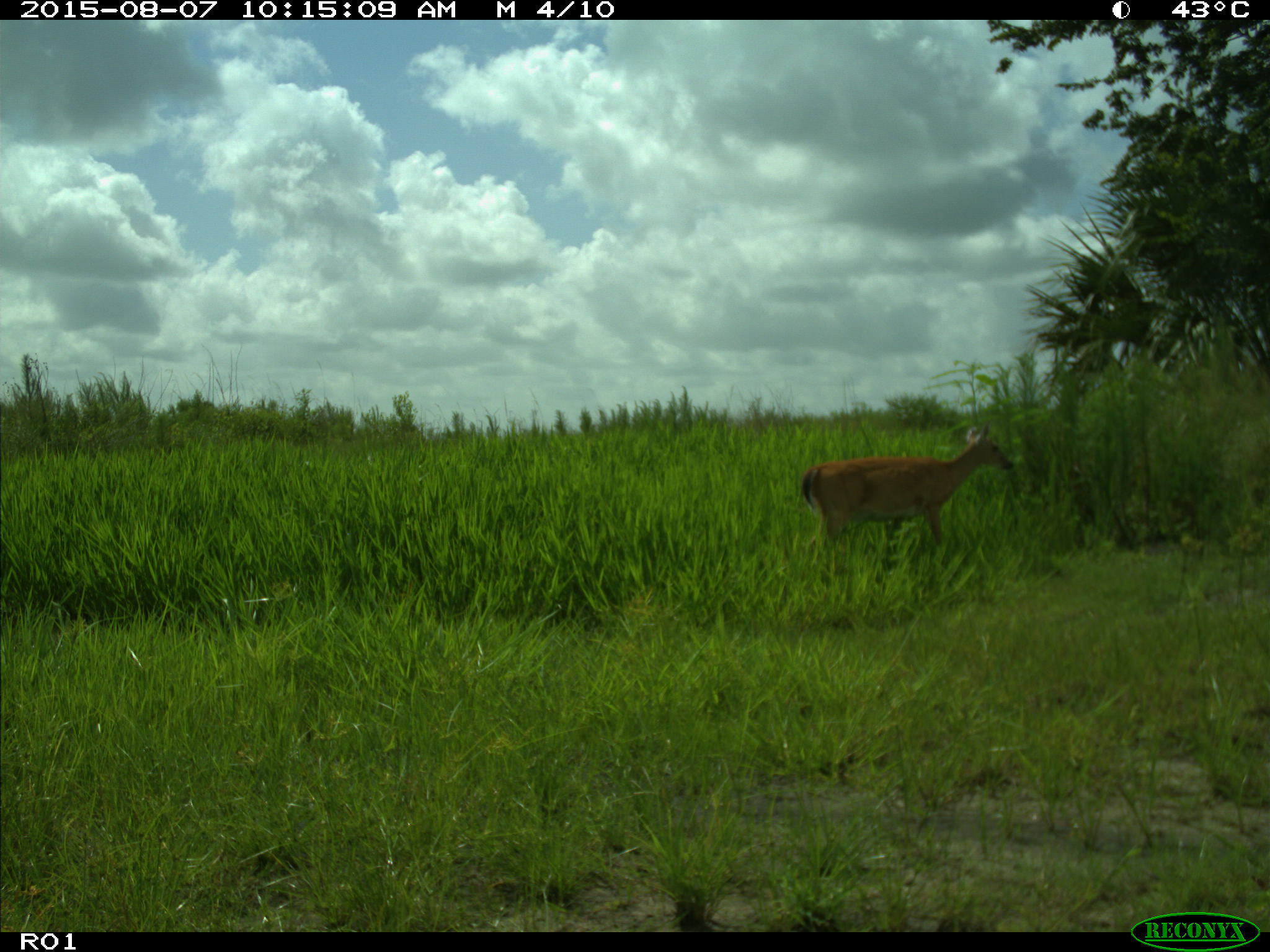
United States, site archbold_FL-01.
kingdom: Animalia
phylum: Chordata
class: Mammalia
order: Artiodactyla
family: Cervidae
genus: Odocoileus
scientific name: Odocoileus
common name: deer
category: unidentified deer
Unidentified deer (deer) (Odocoileus).